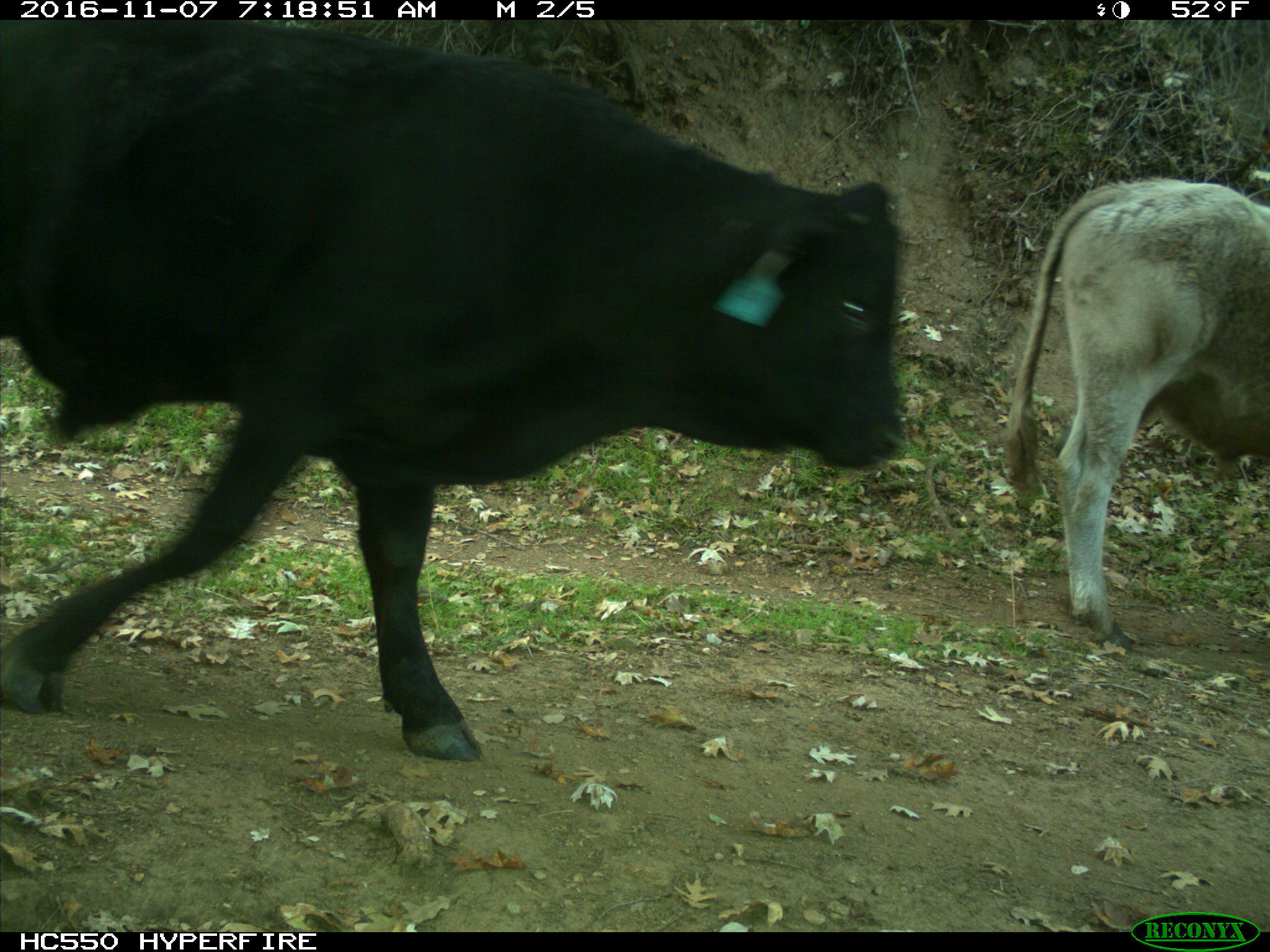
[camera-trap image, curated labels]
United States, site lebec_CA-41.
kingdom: Animalia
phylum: Chordata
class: Mammalia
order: Artiodactyla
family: Bovidae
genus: Bos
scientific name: Bos taurus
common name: domestic cow